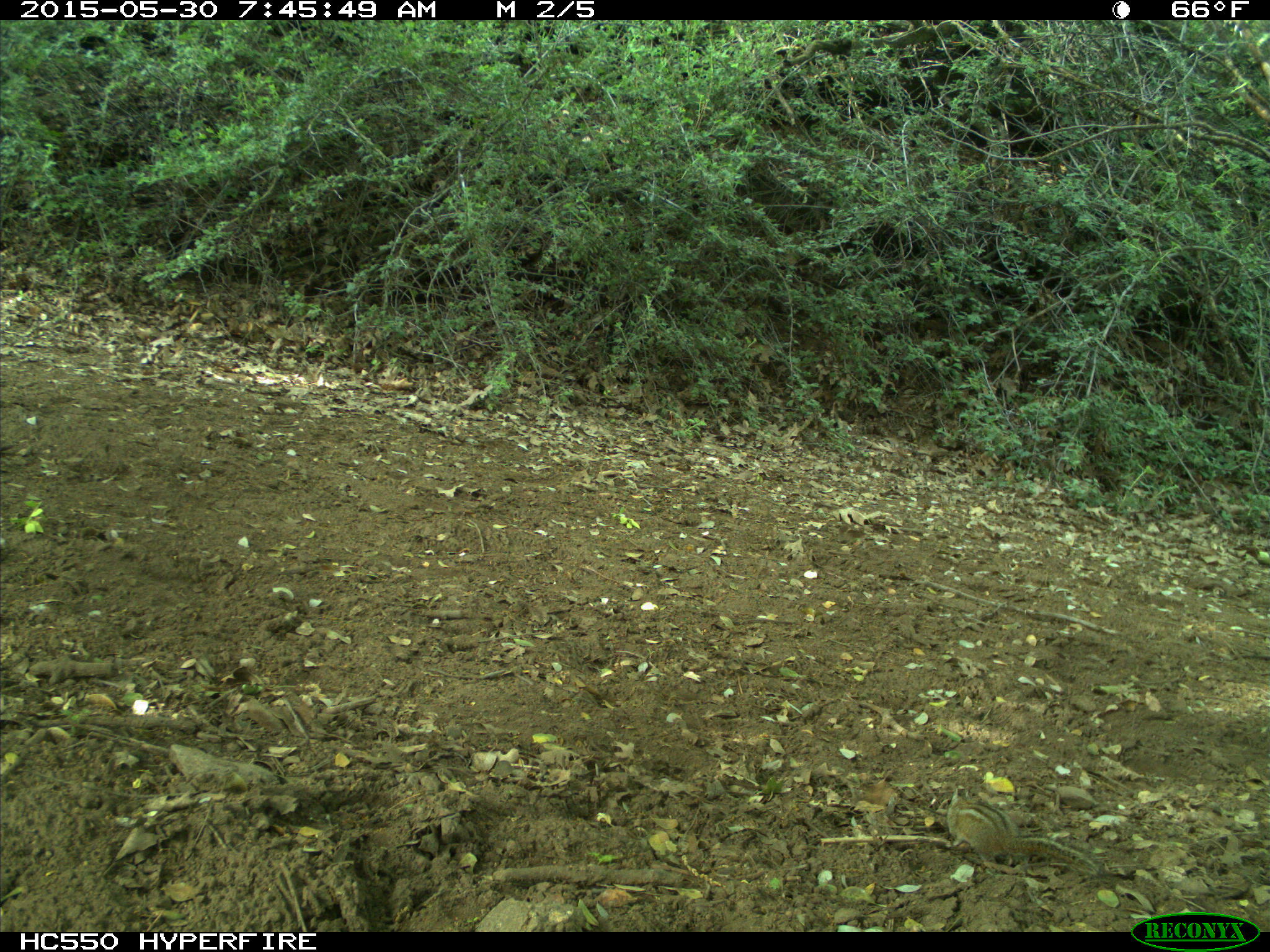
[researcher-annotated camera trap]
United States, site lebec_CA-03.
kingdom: Animalia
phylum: Chordata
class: Mammalia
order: Rodentia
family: Sciuridae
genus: Tamias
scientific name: Tamias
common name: chipmunk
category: unidentified chipmunk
Unidentified chipmunk (chipmunk) (Tamias).